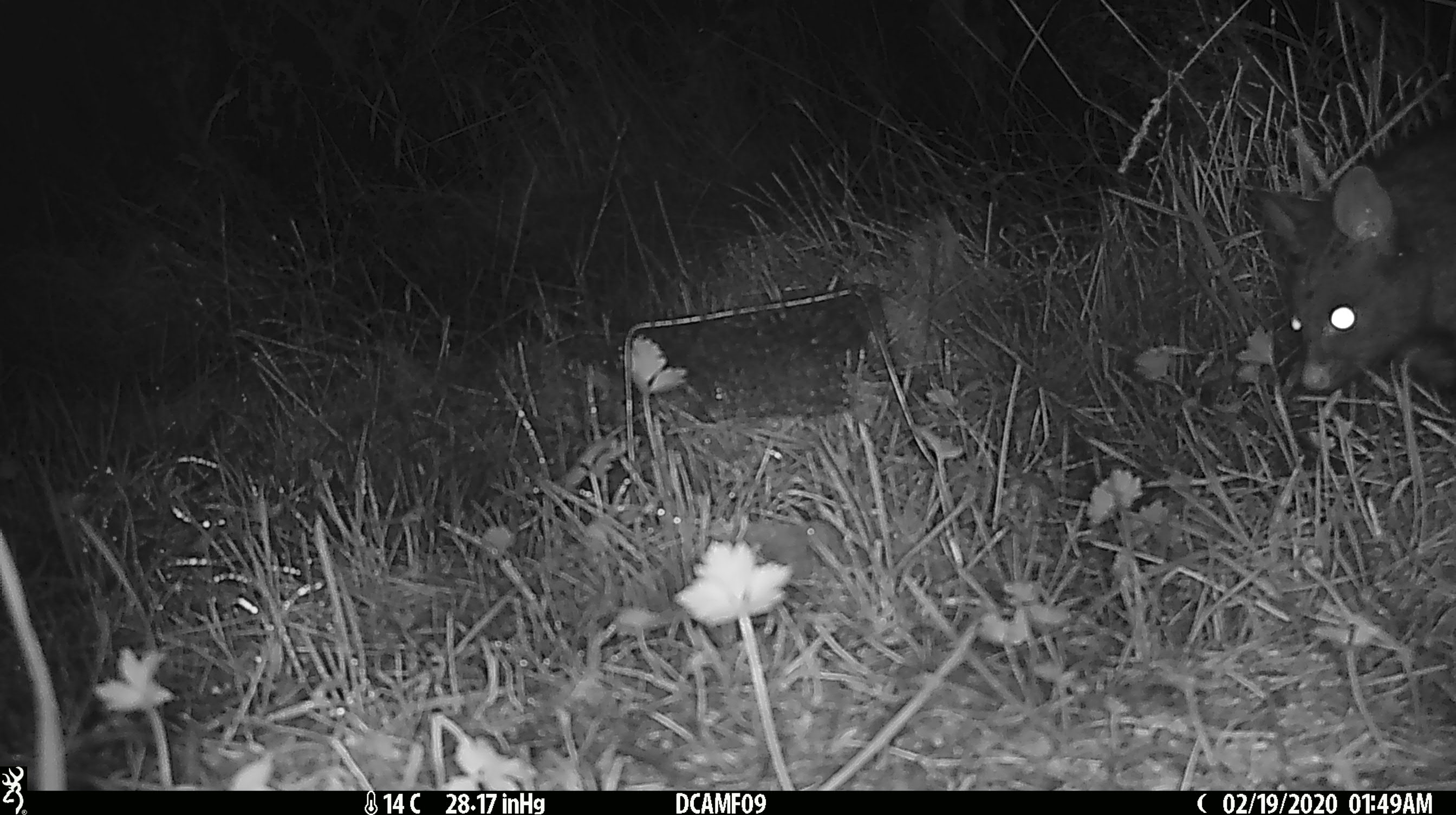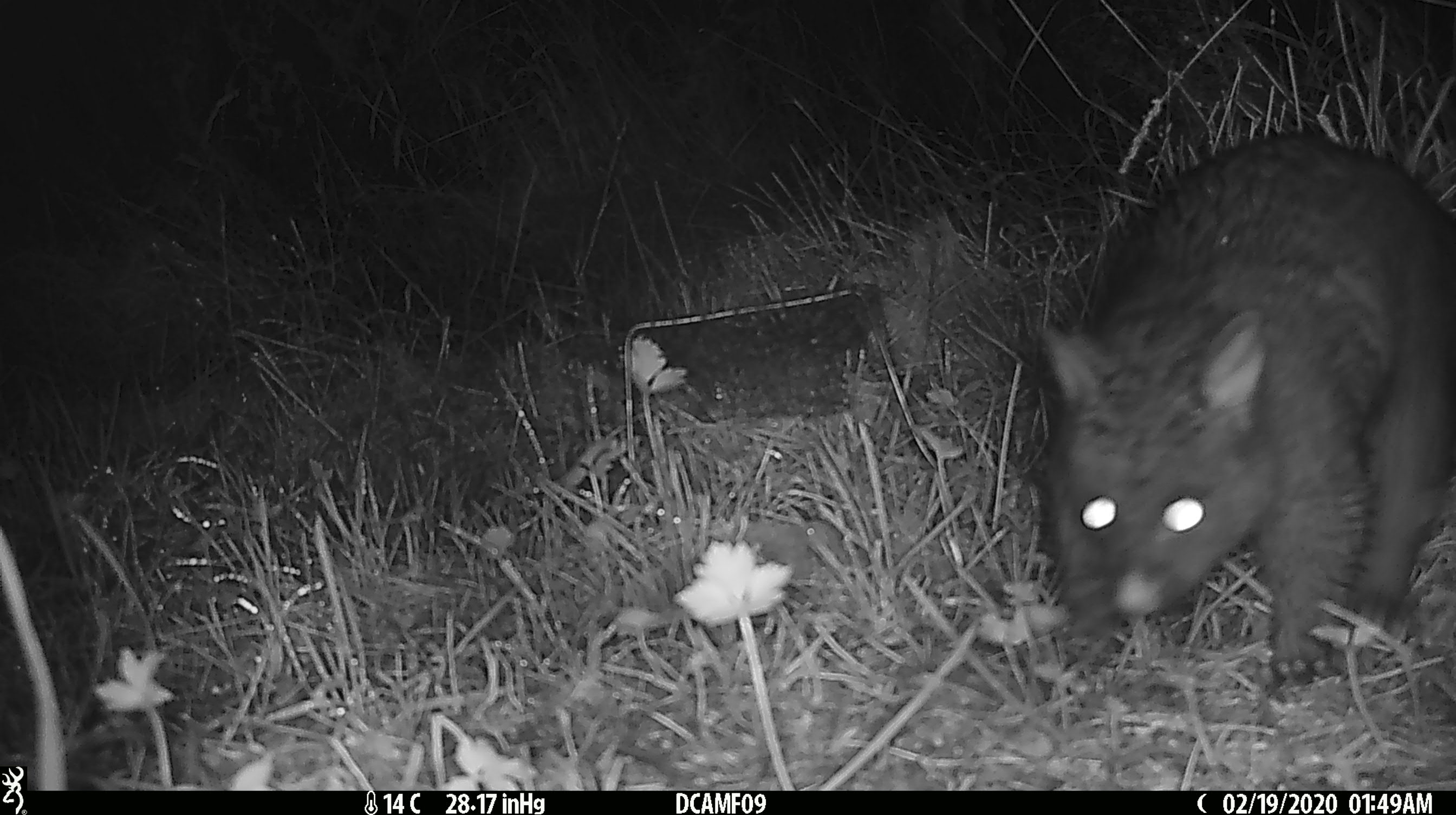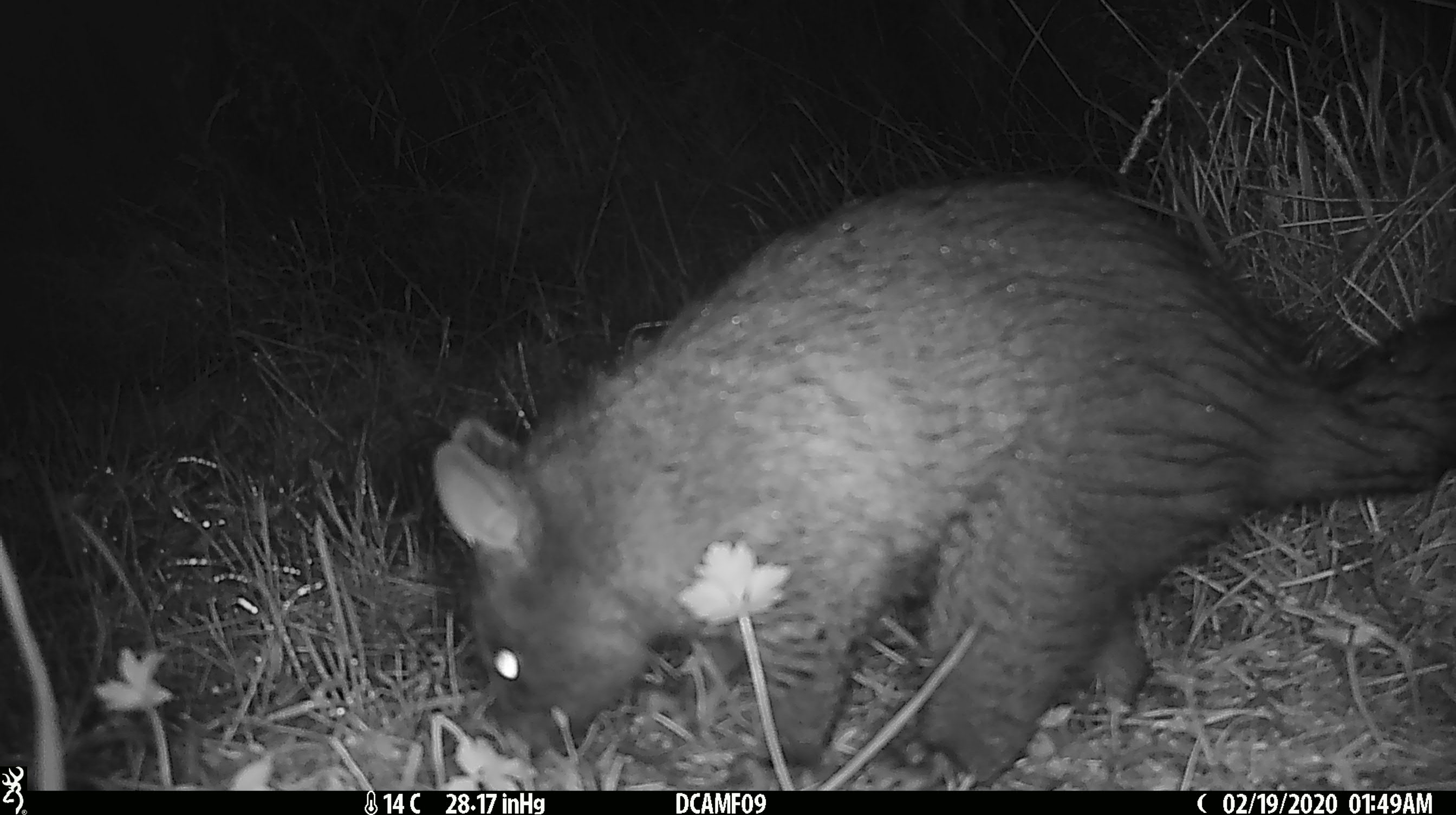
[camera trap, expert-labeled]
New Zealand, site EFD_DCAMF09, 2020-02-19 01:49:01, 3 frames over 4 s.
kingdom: Animalia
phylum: Chordata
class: Mammalia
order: Diprotodontia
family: Phalangeridae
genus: Trichosurus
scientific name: Trichosurus vulpecula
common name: common brushtail possum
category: possum